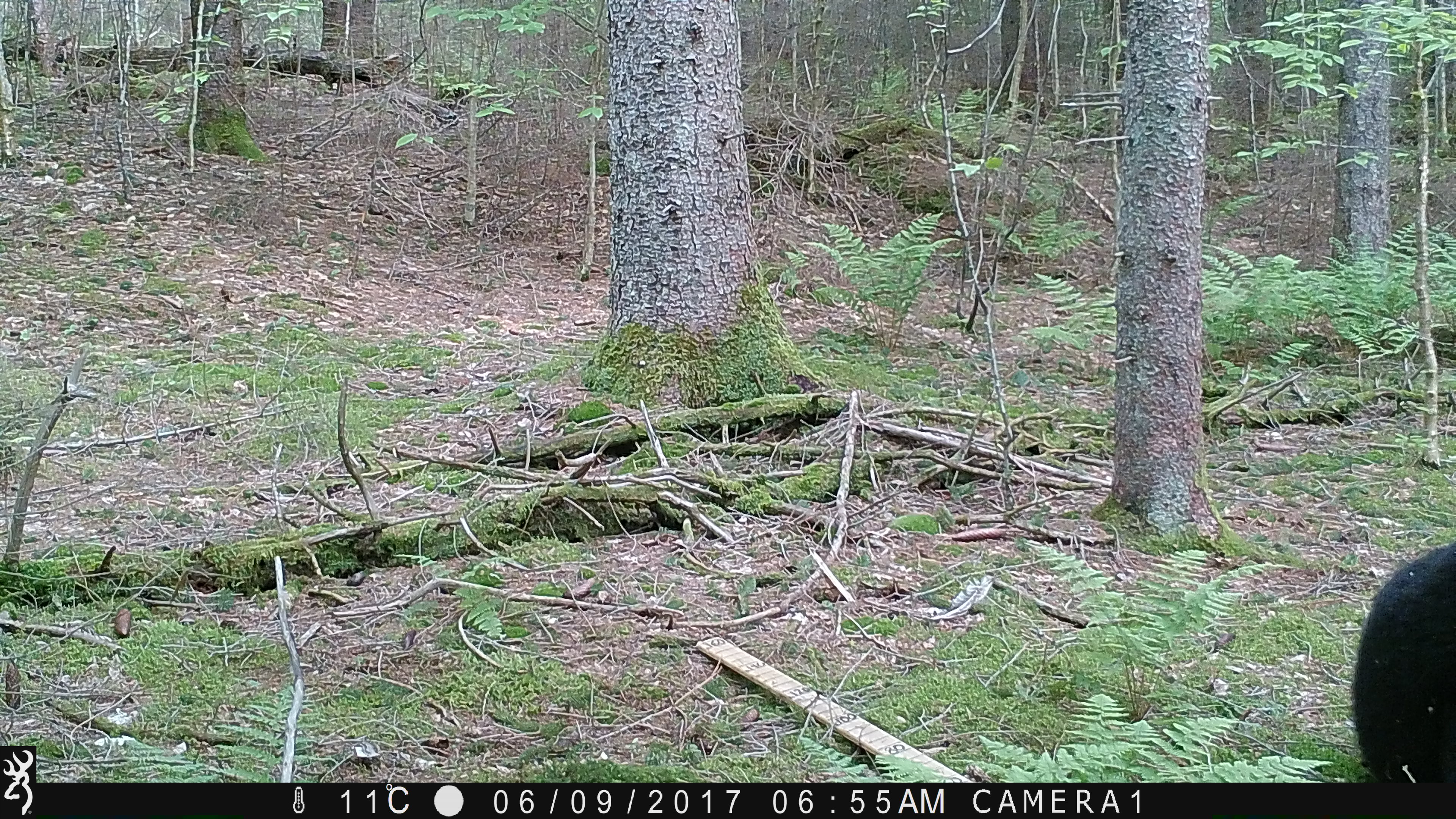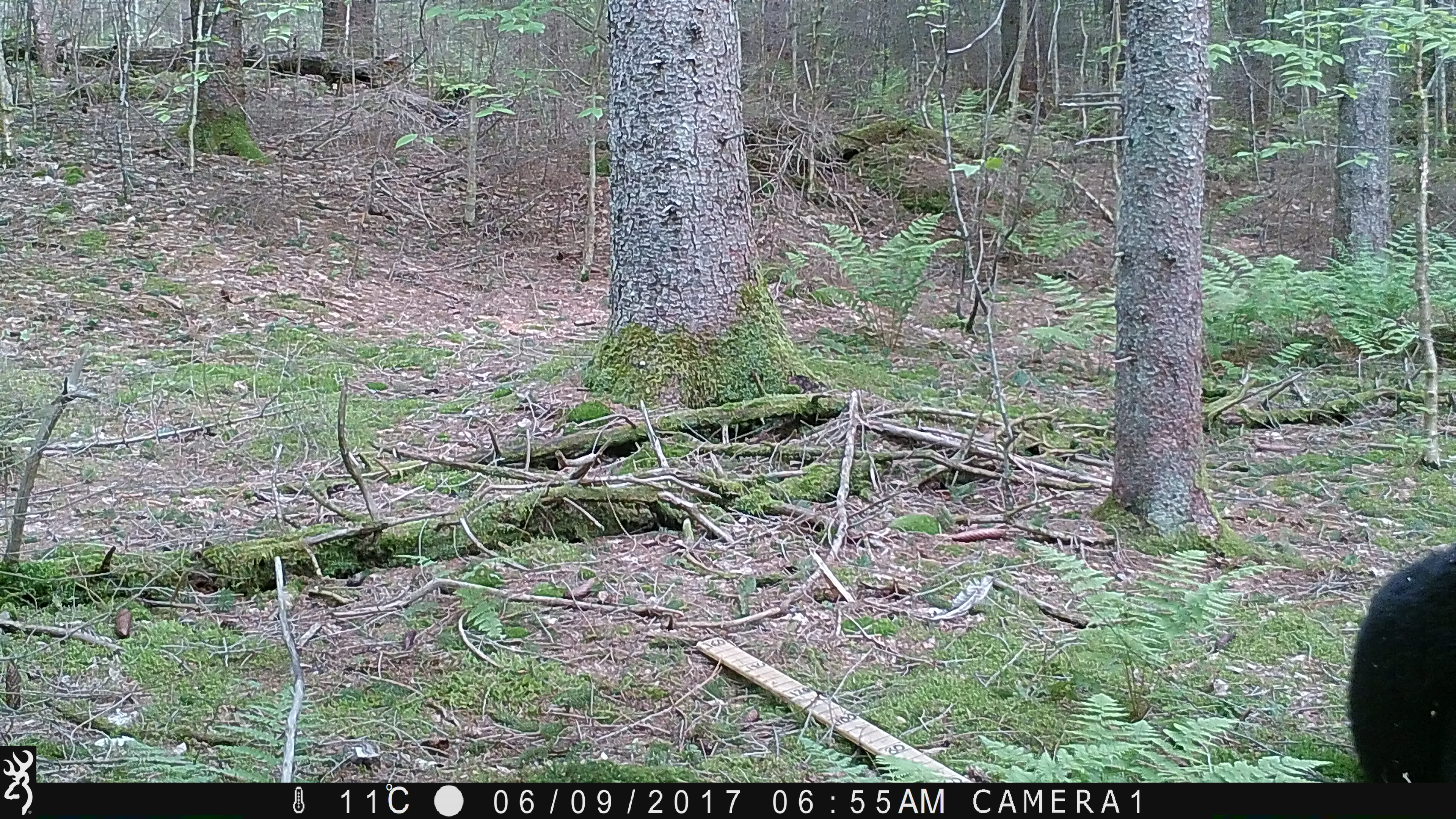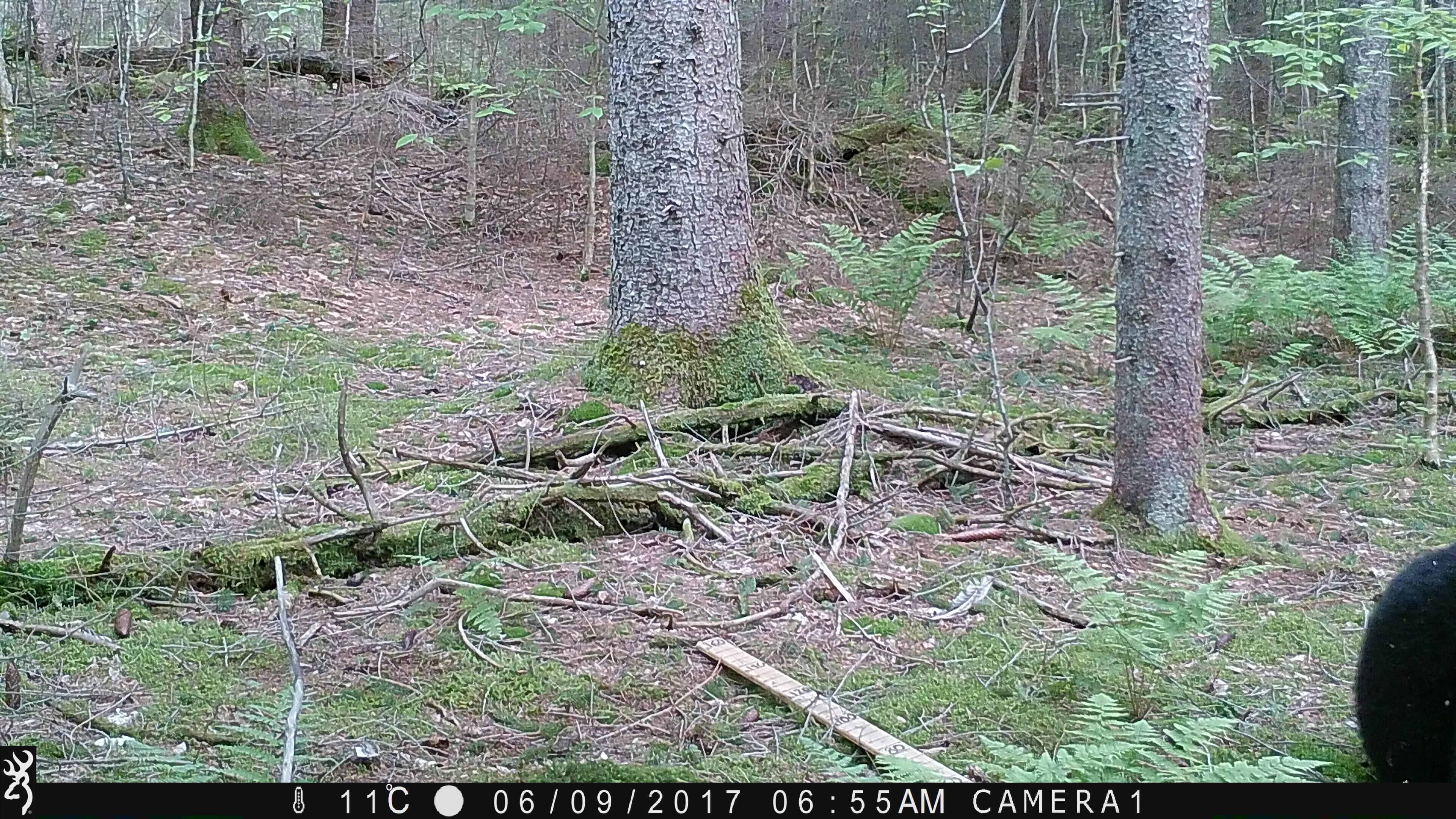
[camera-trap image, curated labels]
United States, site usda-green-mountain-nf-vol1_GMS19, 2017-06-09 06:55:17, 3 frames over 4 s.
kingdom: Animalia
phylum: Chordata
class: Mammalia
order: Carnivora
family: Ursidae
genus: Ursus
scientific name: Ursus americanus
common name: black bear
Black bear (Ursus americanus).